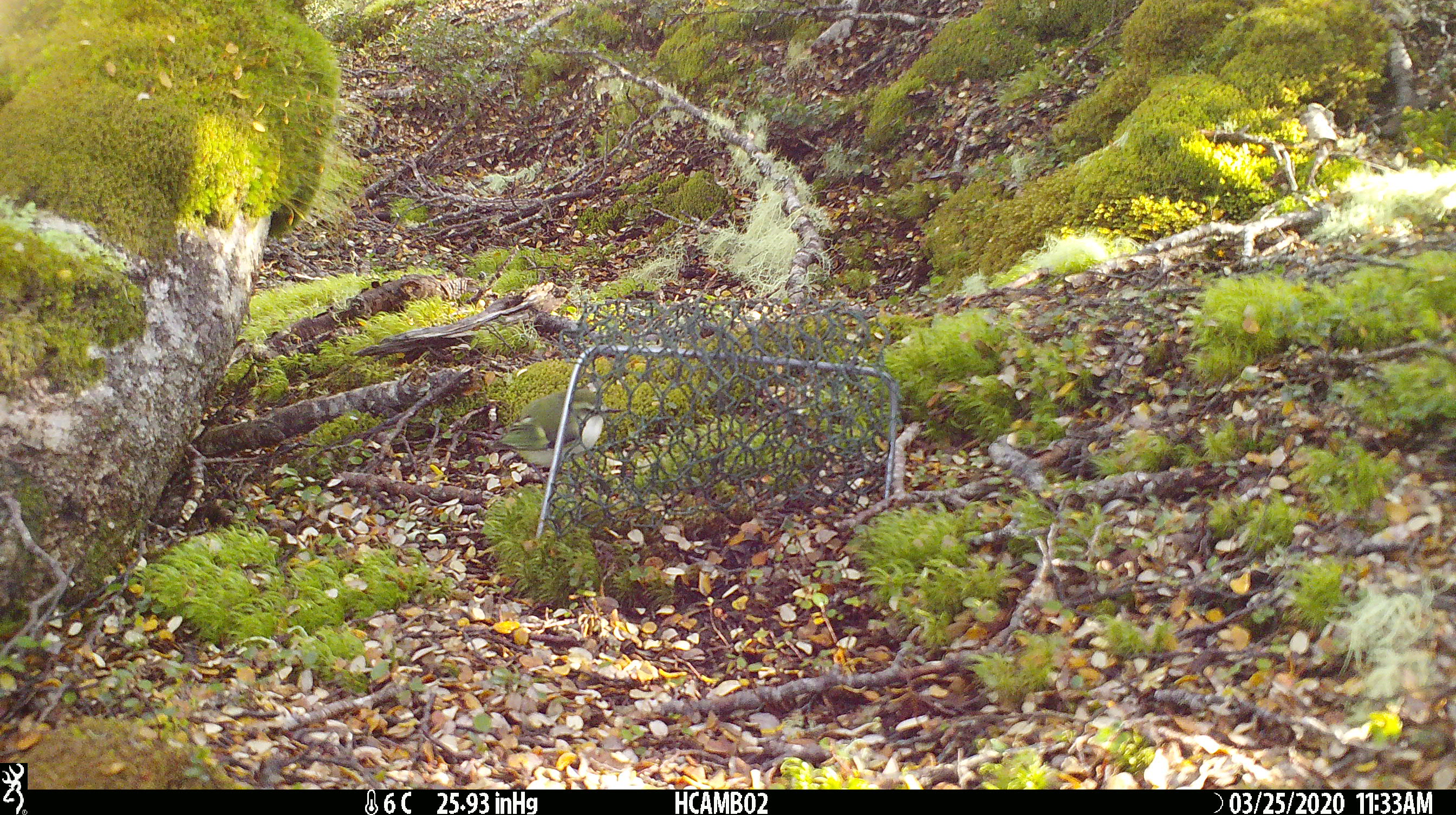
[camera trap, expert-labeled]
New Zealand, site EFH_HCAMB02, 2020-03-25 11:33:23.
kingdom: Animalia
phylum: Chordata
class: Aves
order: Passeriformes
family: Acanthisittidae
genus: Acanthisitta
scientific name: Acanthisitta chloris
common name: rifleman